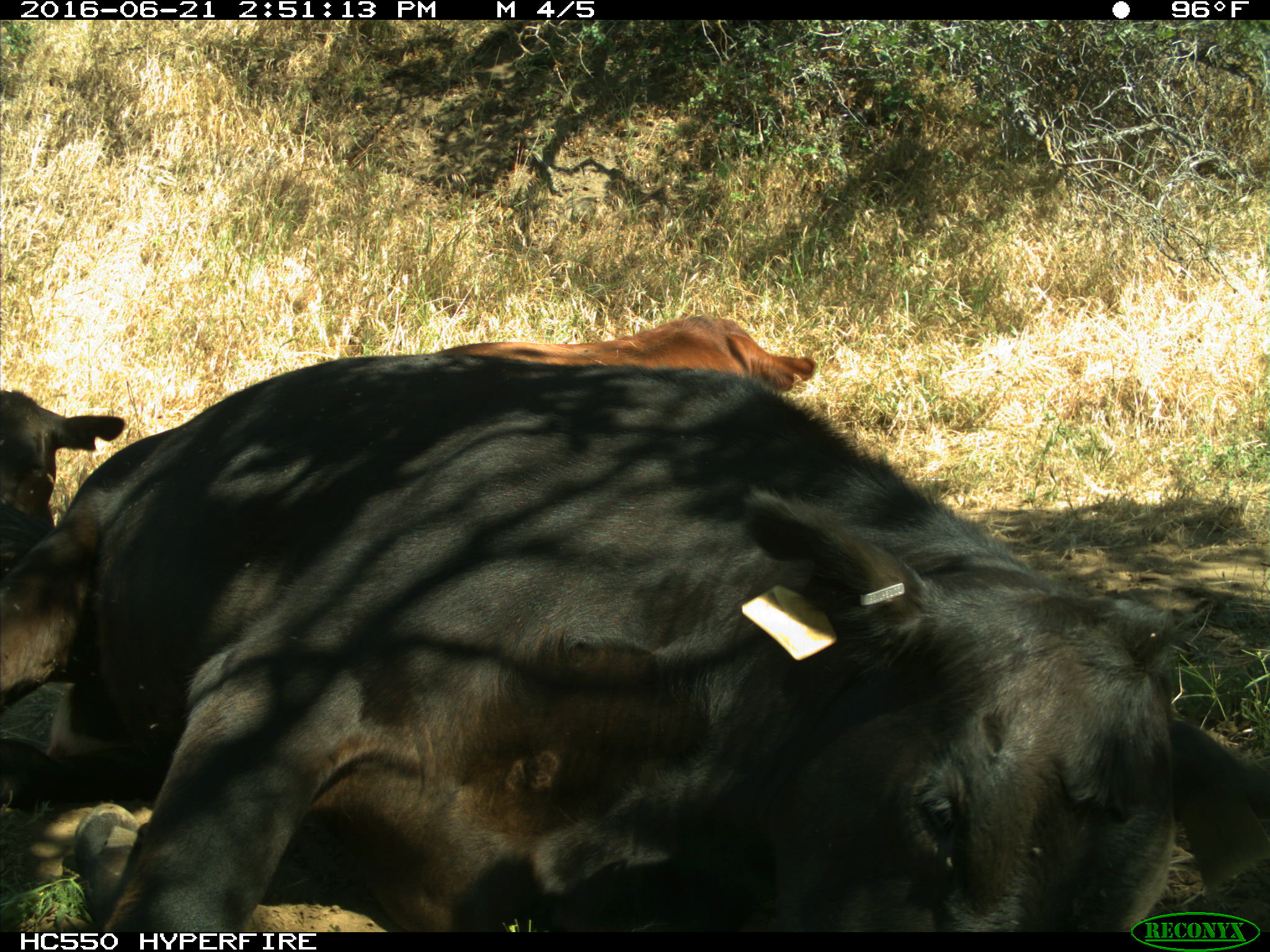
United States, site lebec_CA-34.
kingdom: Animalia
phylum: Chordata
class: Mammalia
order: Artiodactyla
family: Bovidae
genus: Bos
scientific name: Bos taurus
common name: domestic cow